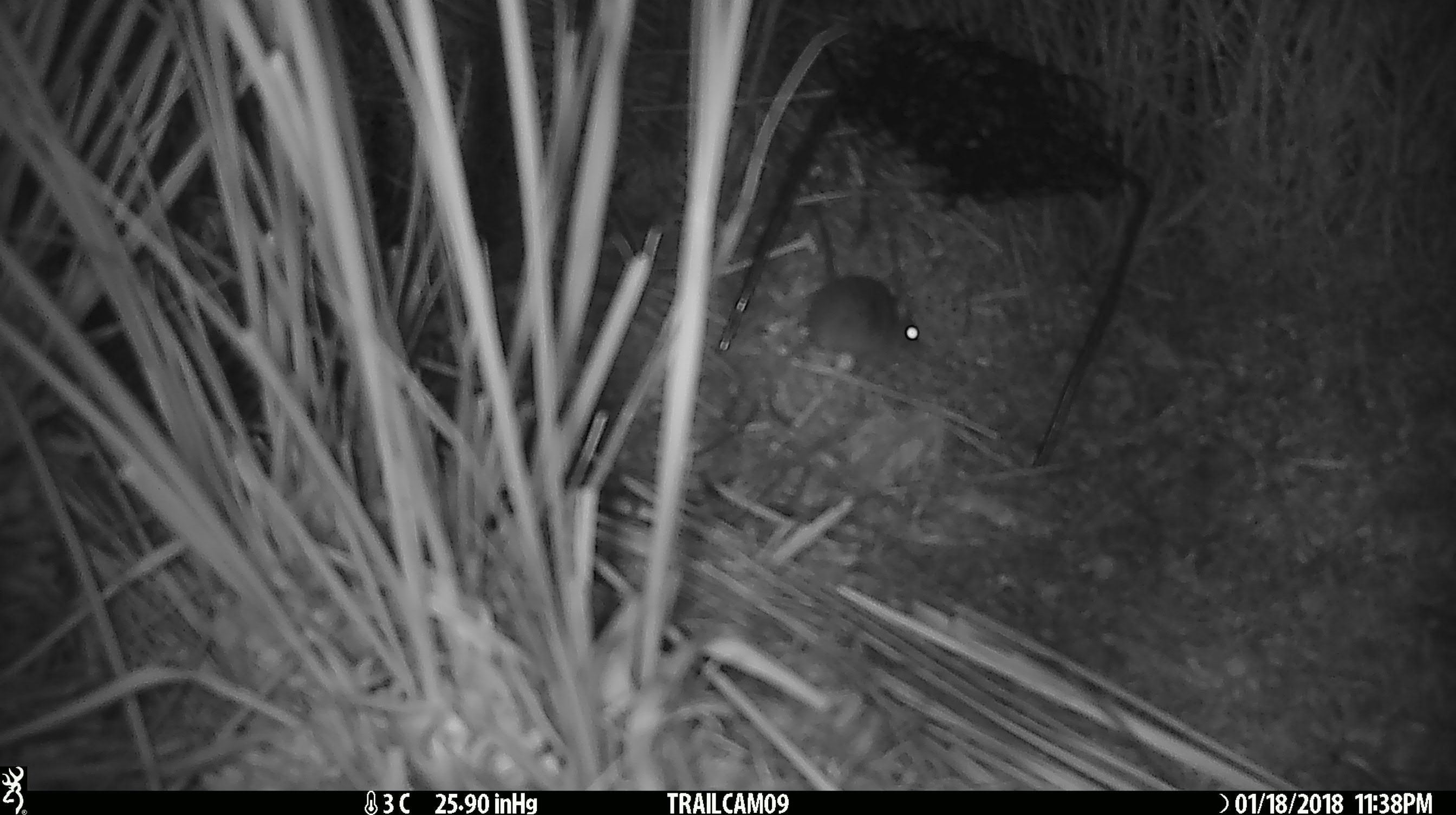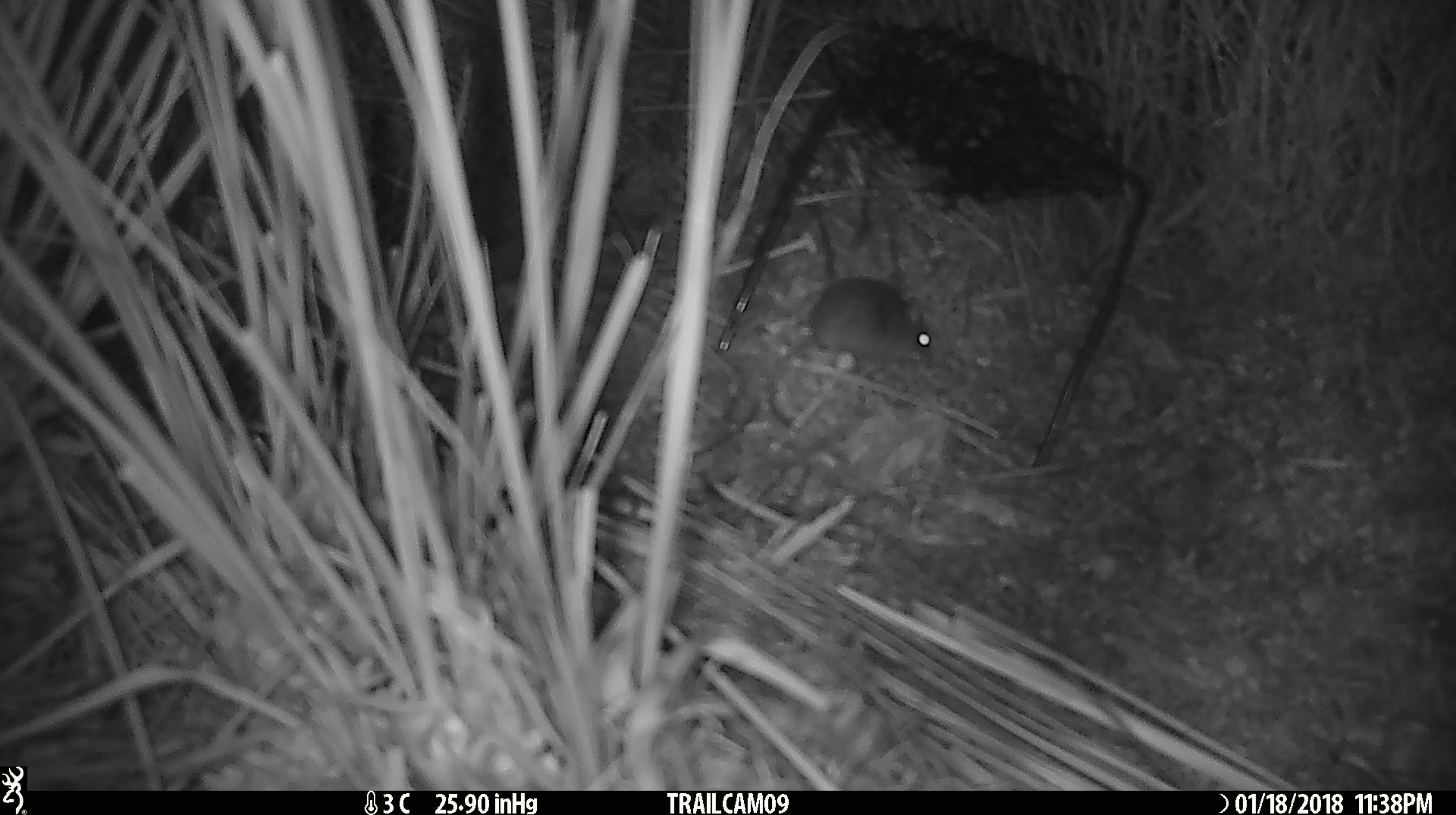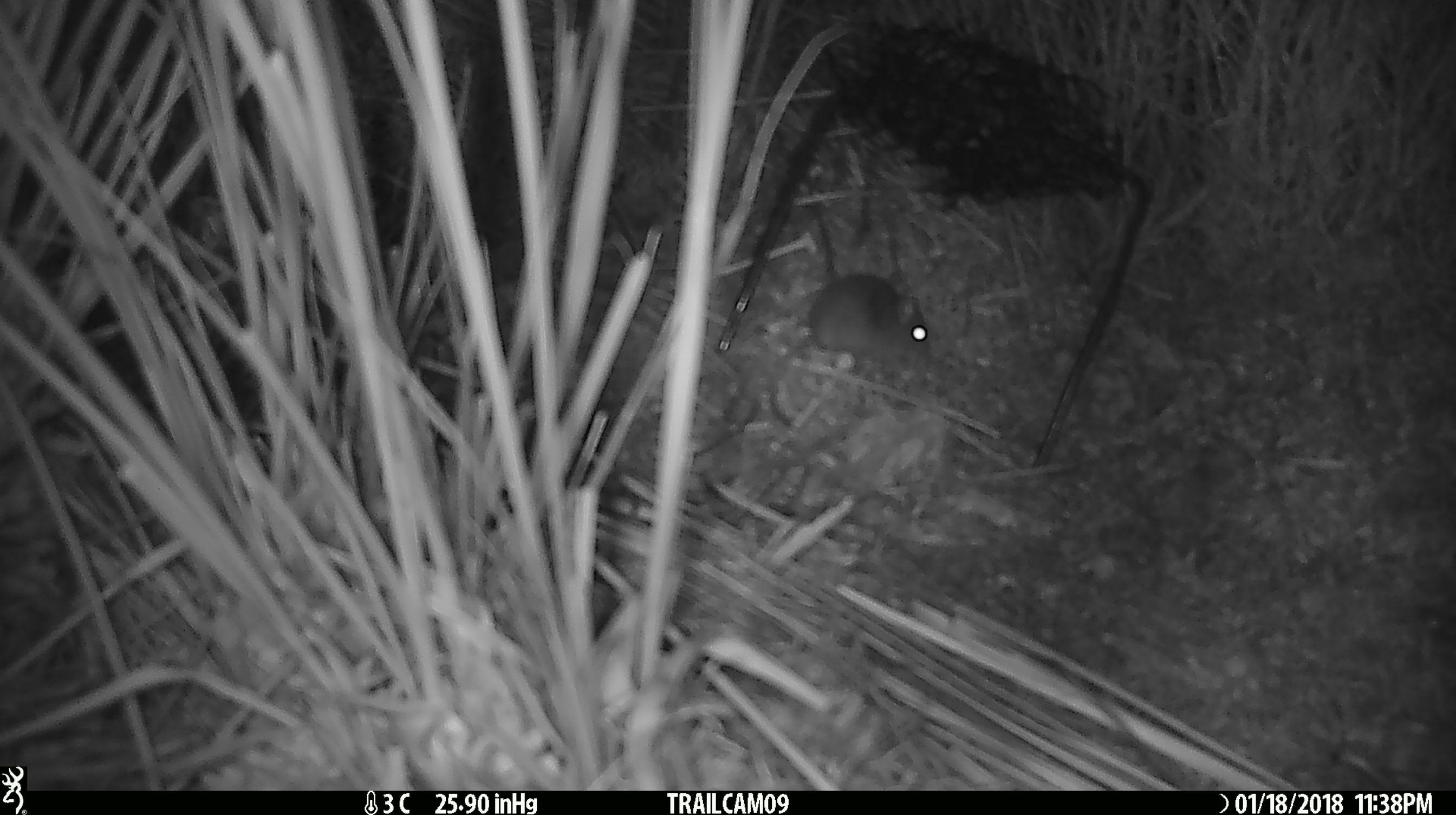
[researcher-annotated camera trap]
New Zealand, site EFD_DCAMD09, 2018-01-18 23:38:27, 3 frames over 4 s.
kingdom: Animalia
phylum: Chordata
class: Mammalia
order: Rodentia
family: Muridae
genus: Mus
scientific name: Mus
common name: mouse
Mouse (Mus).